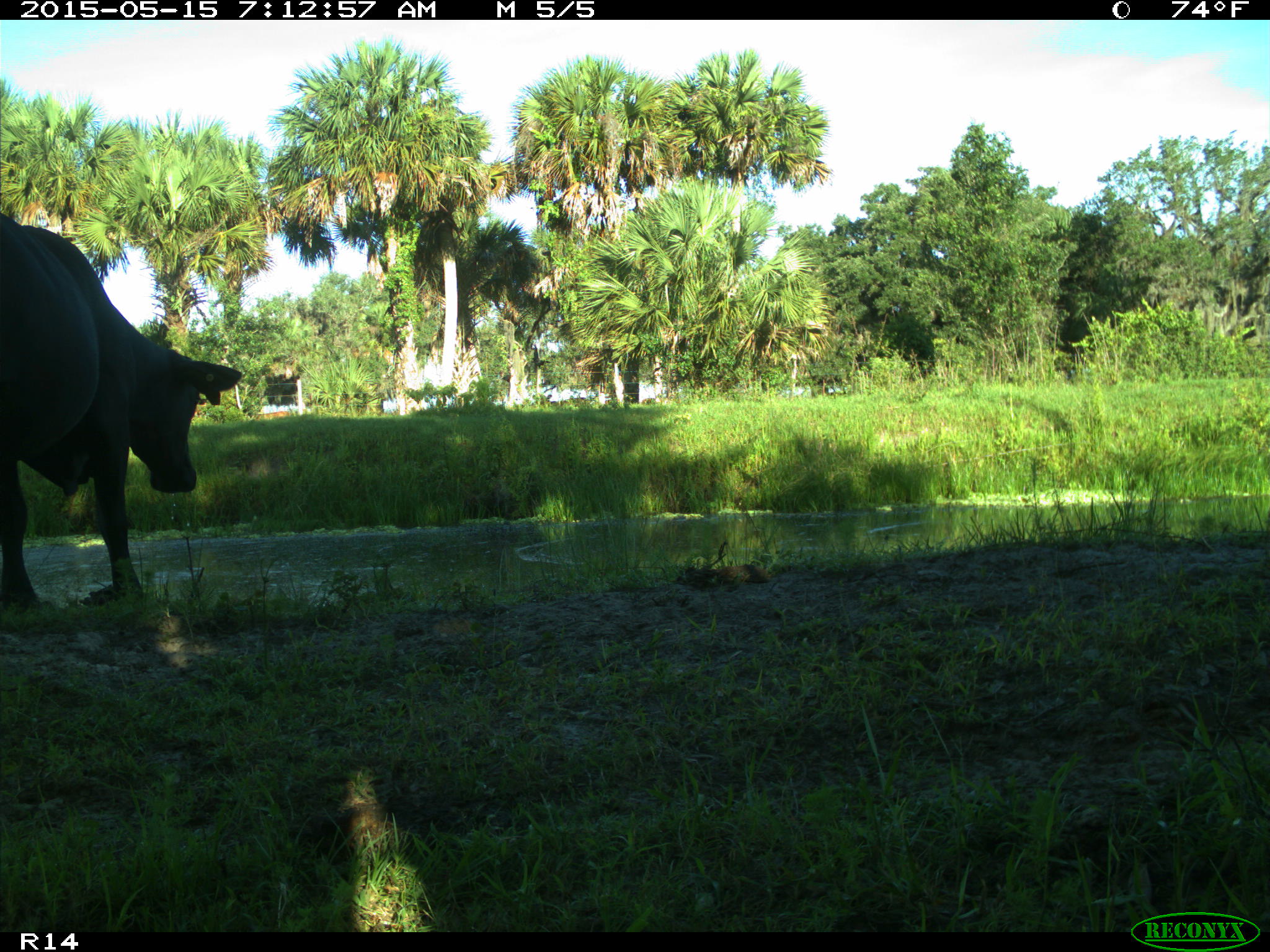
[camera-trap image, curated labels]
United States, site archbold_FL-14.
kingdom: Animalia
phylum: Chordata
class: Mammalia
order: Artiodactyla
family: Bovidae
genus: Bos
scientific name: Bos taurus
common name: domestic cow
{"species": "Bos taurus (domestic cow)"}